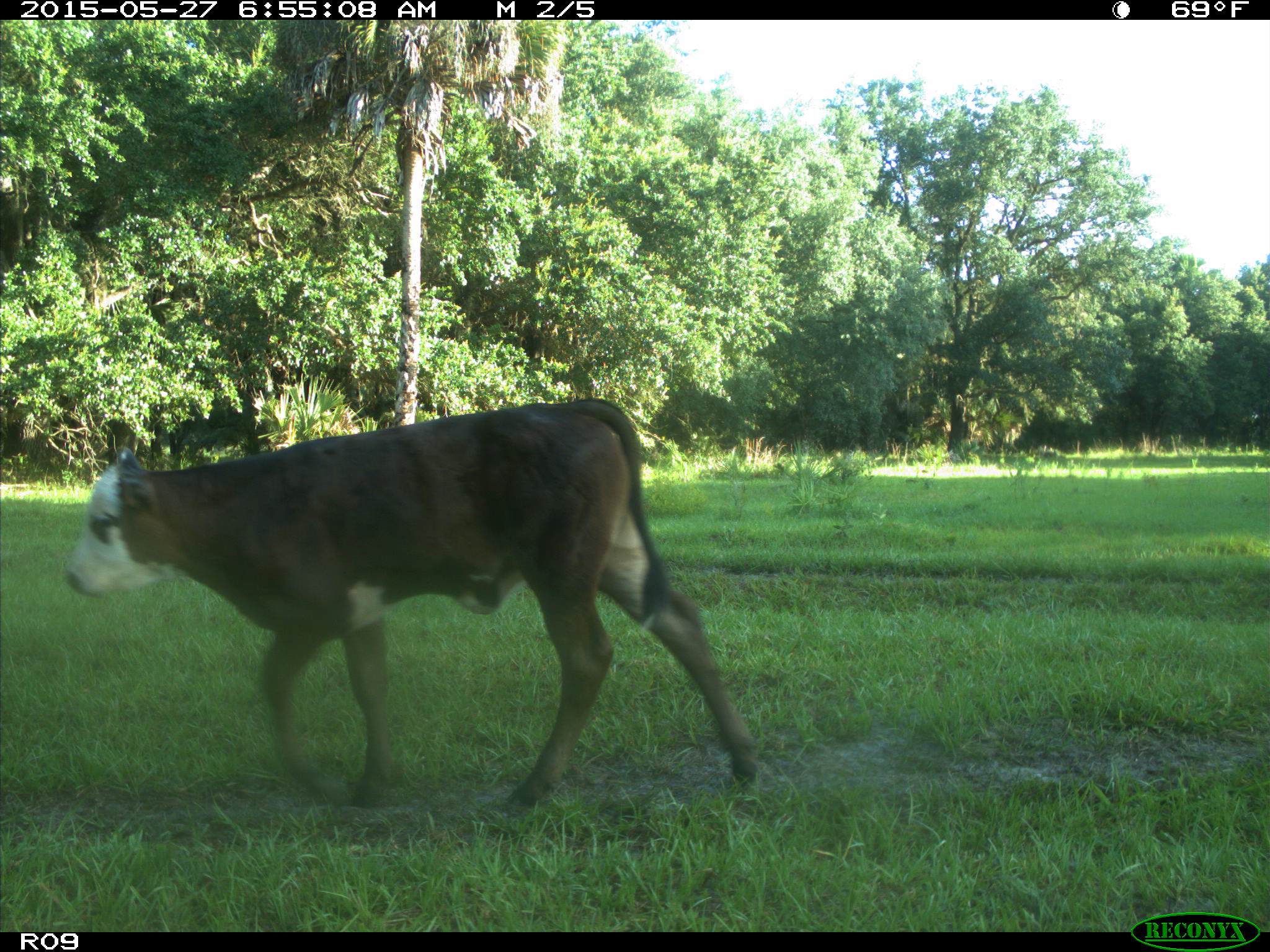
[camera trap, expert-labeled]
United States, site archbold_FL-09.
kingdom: Animalia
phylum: Chordata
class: Mammalia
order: Artiodactyla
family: Bovidae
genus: Bos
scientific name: Bos taurus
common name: domestic cow